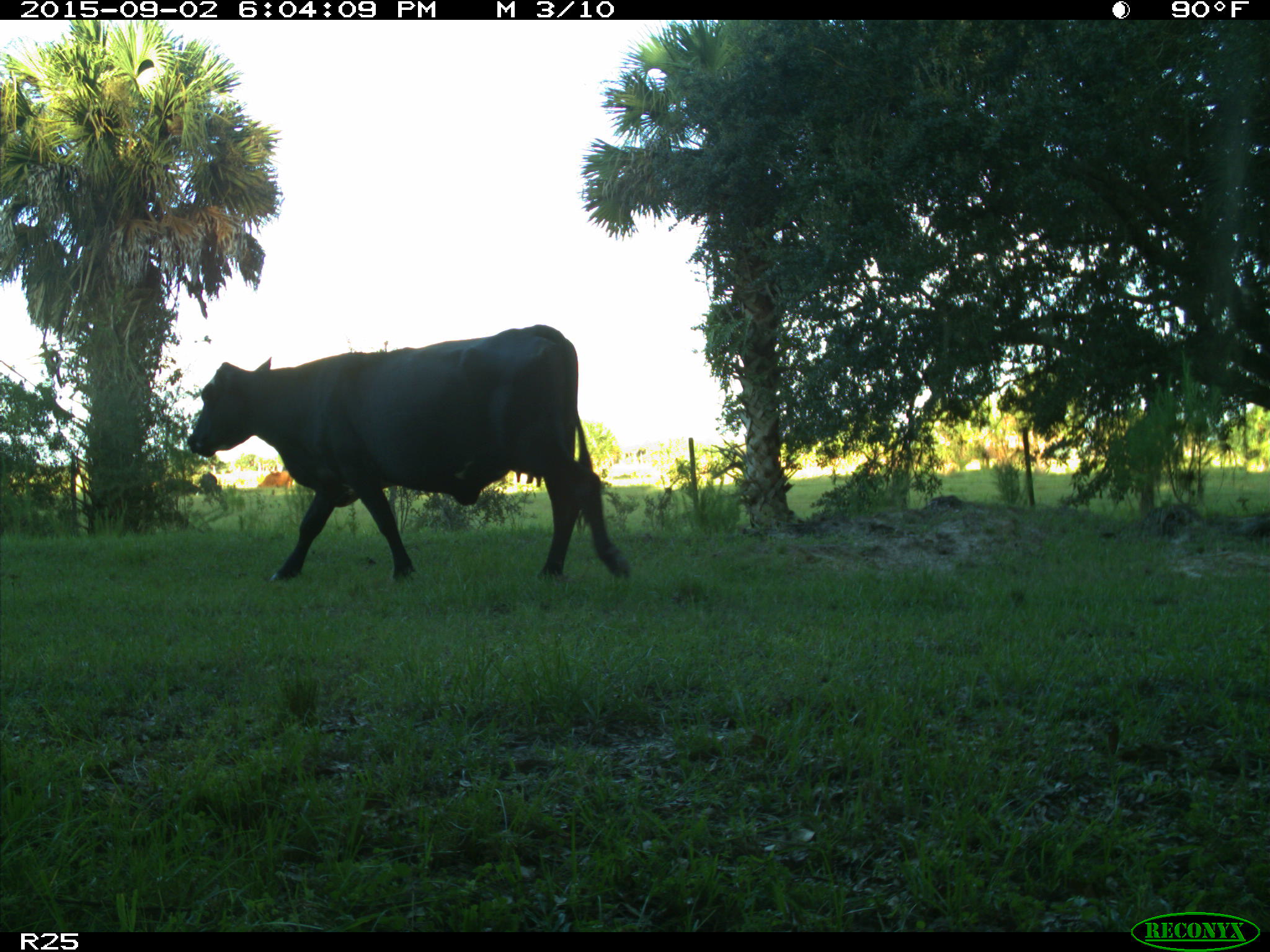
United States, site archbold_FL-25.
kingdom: Animalia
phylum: Chordata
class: Mammalia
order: Artiodactyla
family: Bovidae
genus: Bos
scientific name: Bos taurus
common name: domestic cow